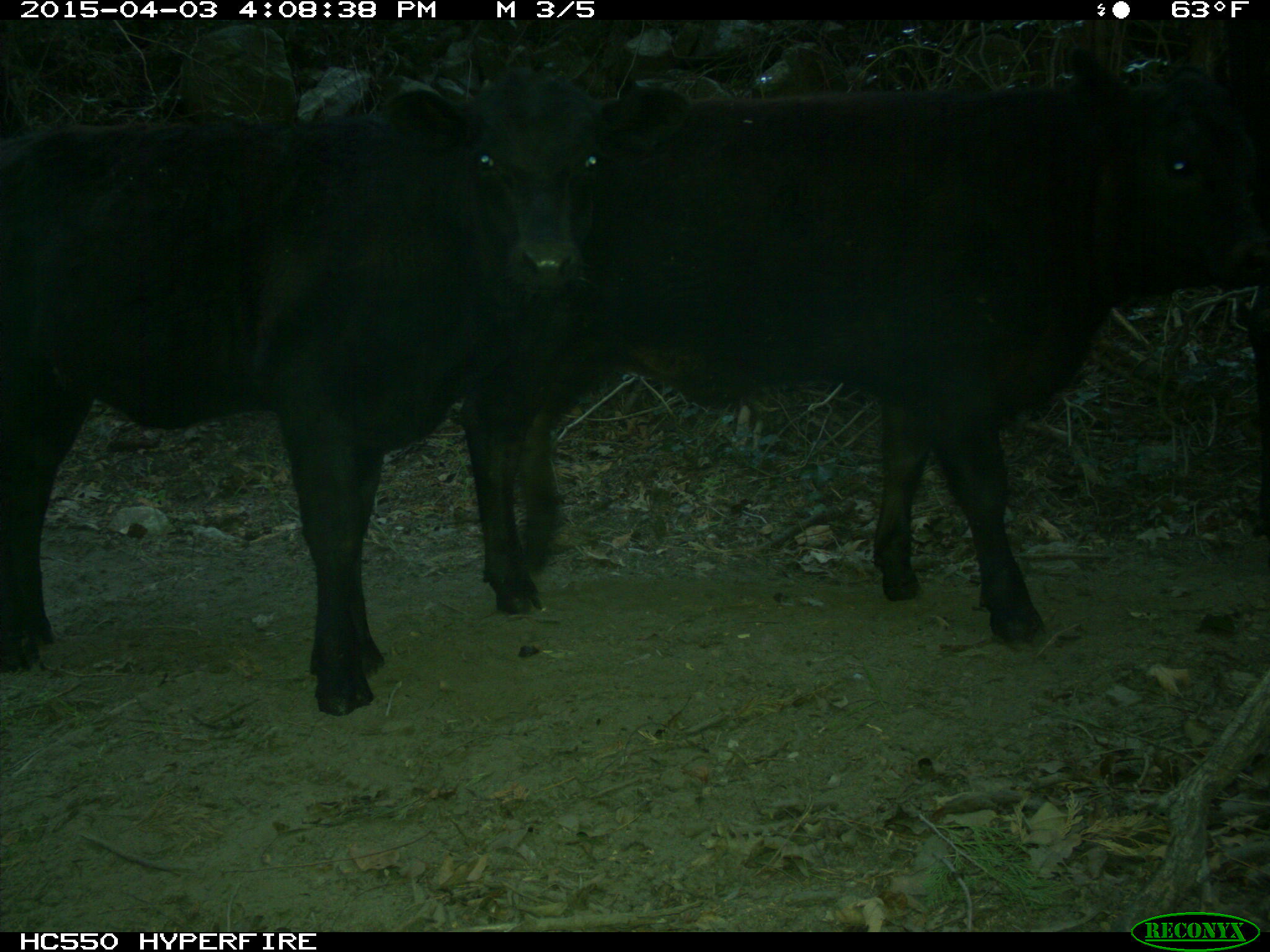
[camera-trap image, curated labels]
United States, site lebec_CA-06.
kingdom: Animalia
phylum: Chordata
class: Mammalia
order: Artiodactyla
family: Bovidae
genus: Bos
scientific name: Bos taurus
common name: domestic cow